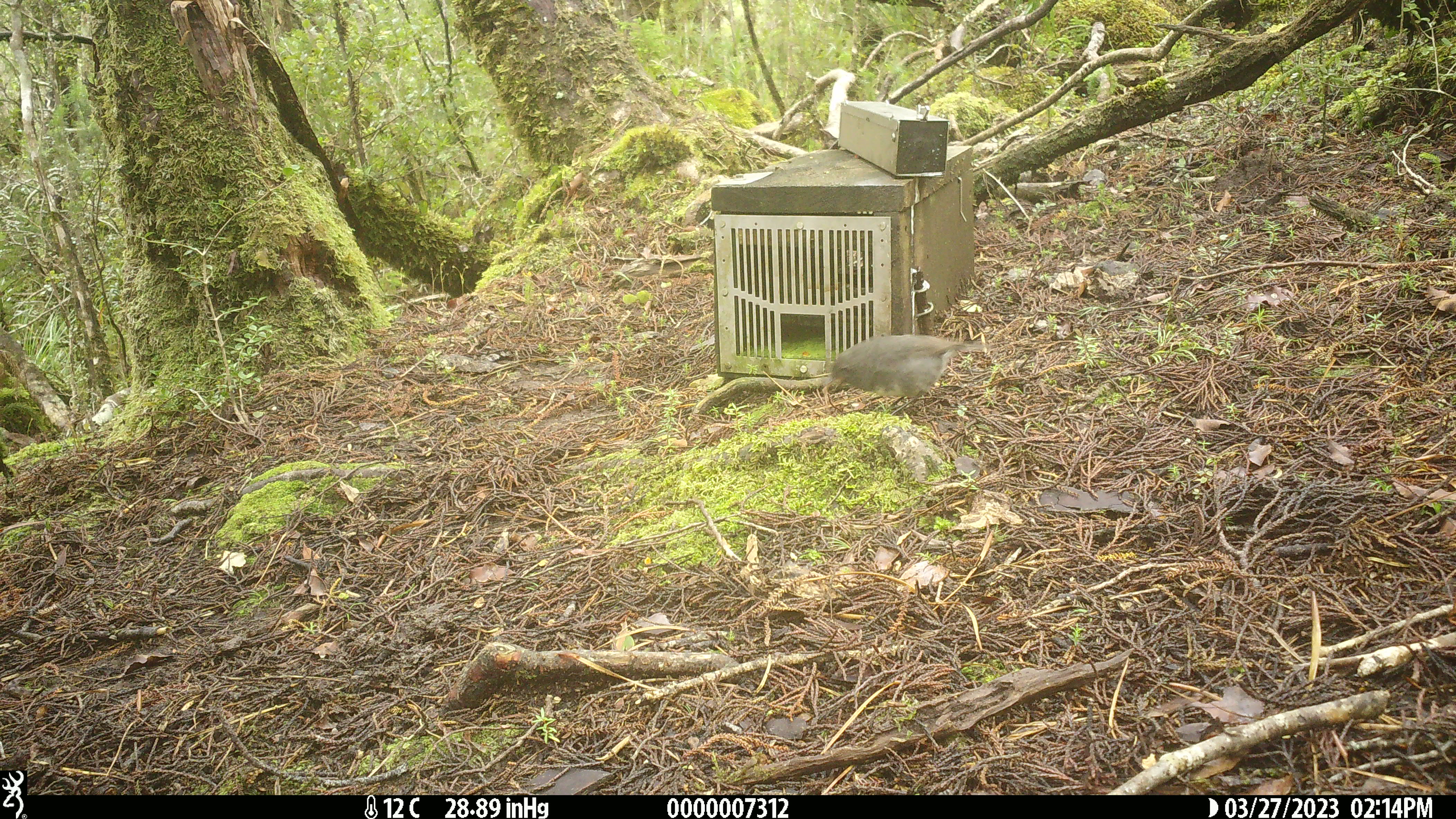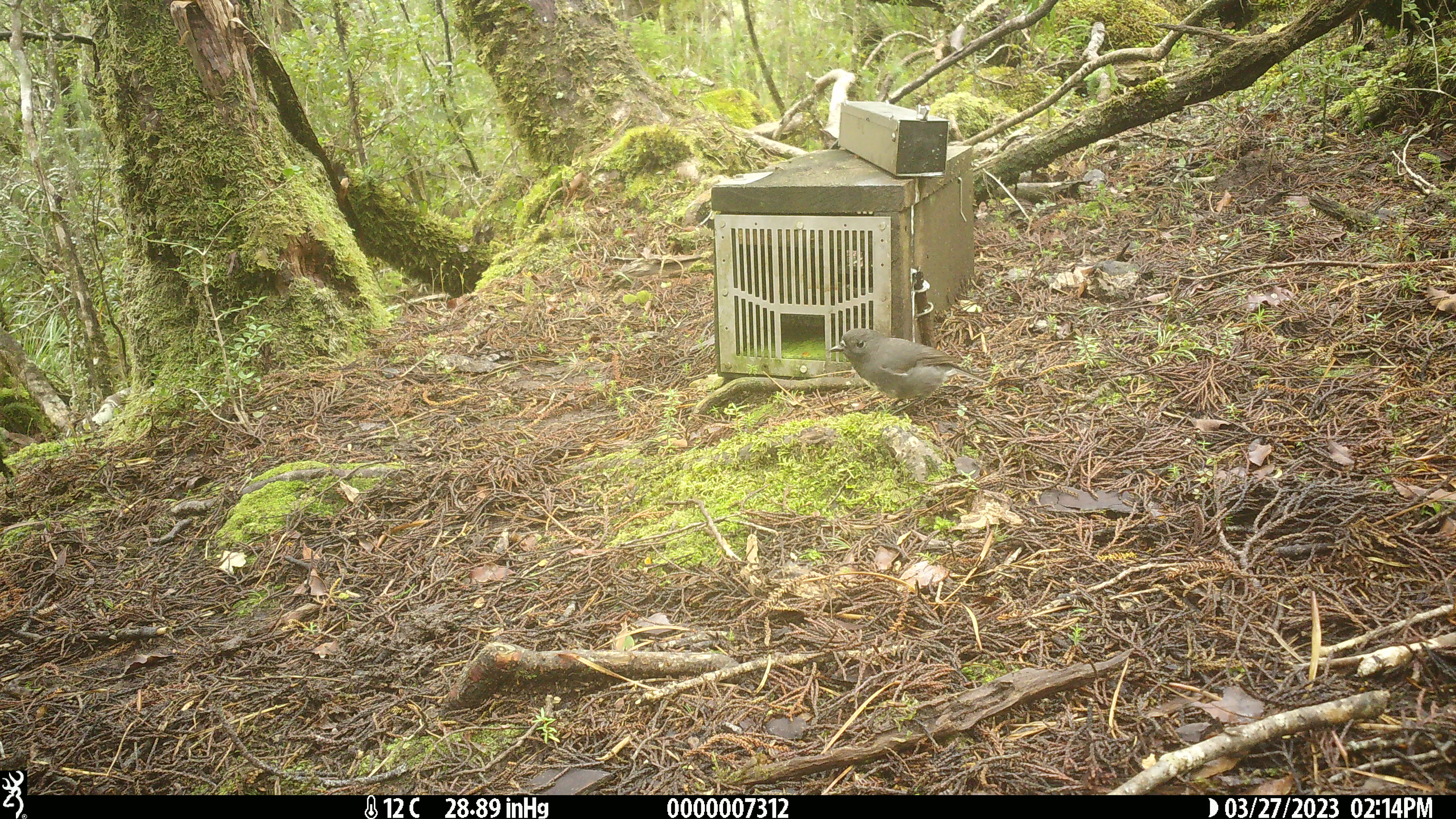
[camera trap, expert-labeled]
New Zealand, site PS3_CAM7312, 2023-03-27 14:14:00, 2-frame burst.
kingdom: Animalia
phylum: Chordata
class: Aves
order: Passeriformes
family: Petroicidae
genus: Petroica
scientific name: Petroica australis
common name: new zealand robin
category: robin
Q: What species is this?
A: Robin (new zealand robin) (Petroica australis).